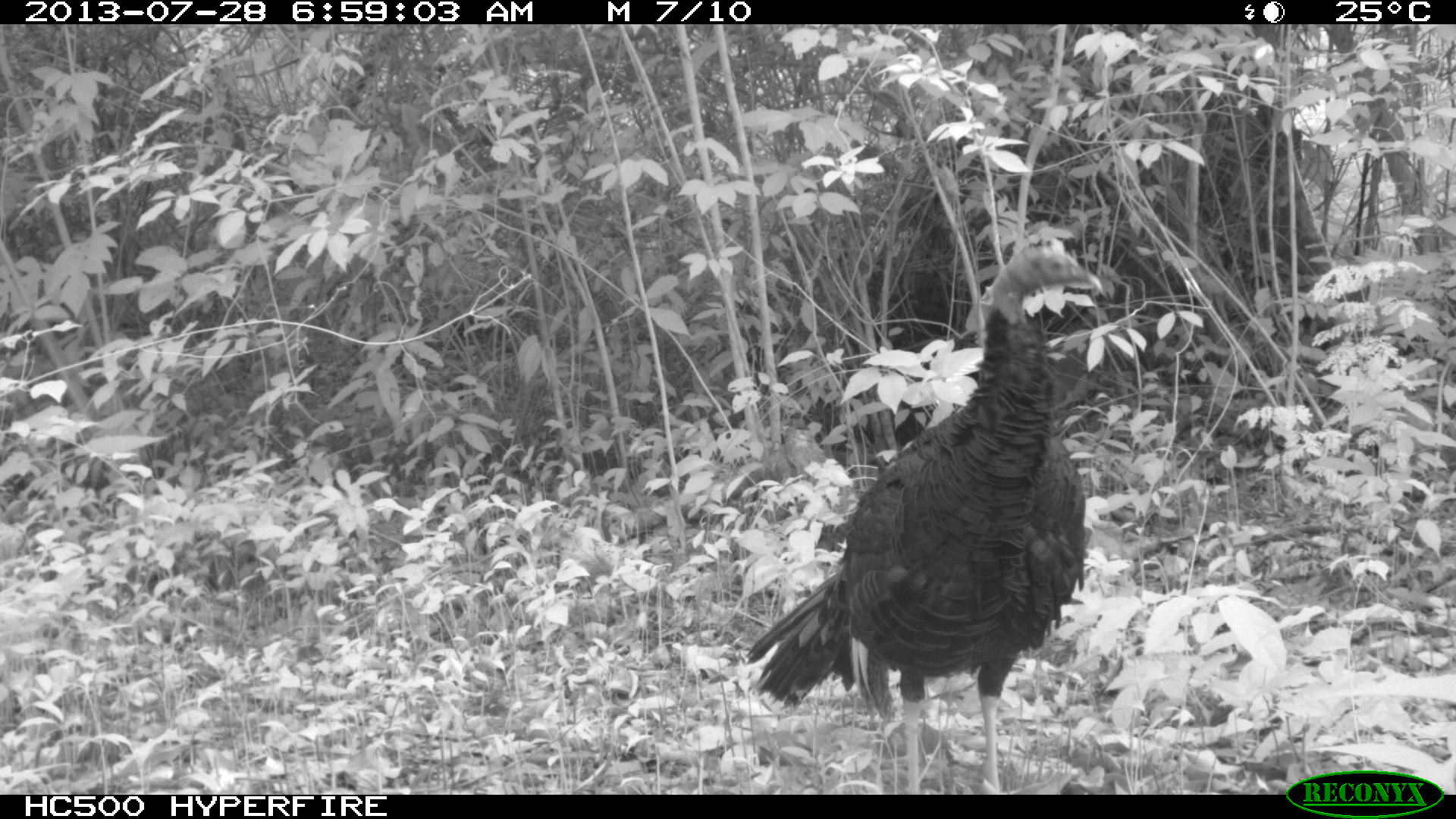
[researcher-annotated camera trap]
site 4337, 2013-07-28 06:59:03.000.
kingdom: Animalia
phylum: Chordata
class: Aves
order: Galliformes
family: Phasianidae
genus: Meleagris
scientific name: Meleagris ocellata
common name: ocellated turkey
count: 1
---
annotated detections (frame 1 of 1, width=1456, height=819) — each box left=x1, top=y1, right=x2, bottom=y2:
meleagris ocellata: left=744, top=229, right=1101, bottom=794